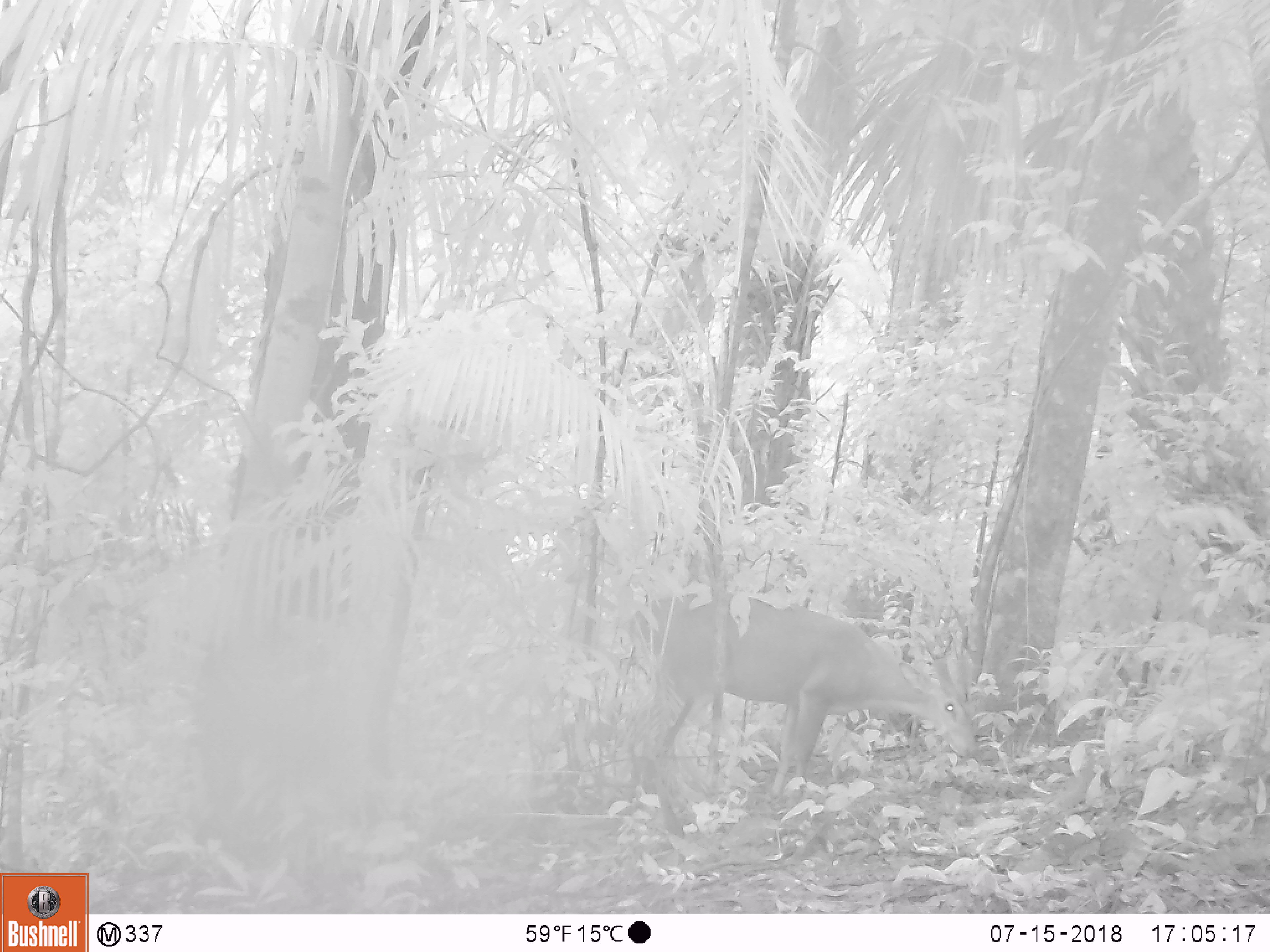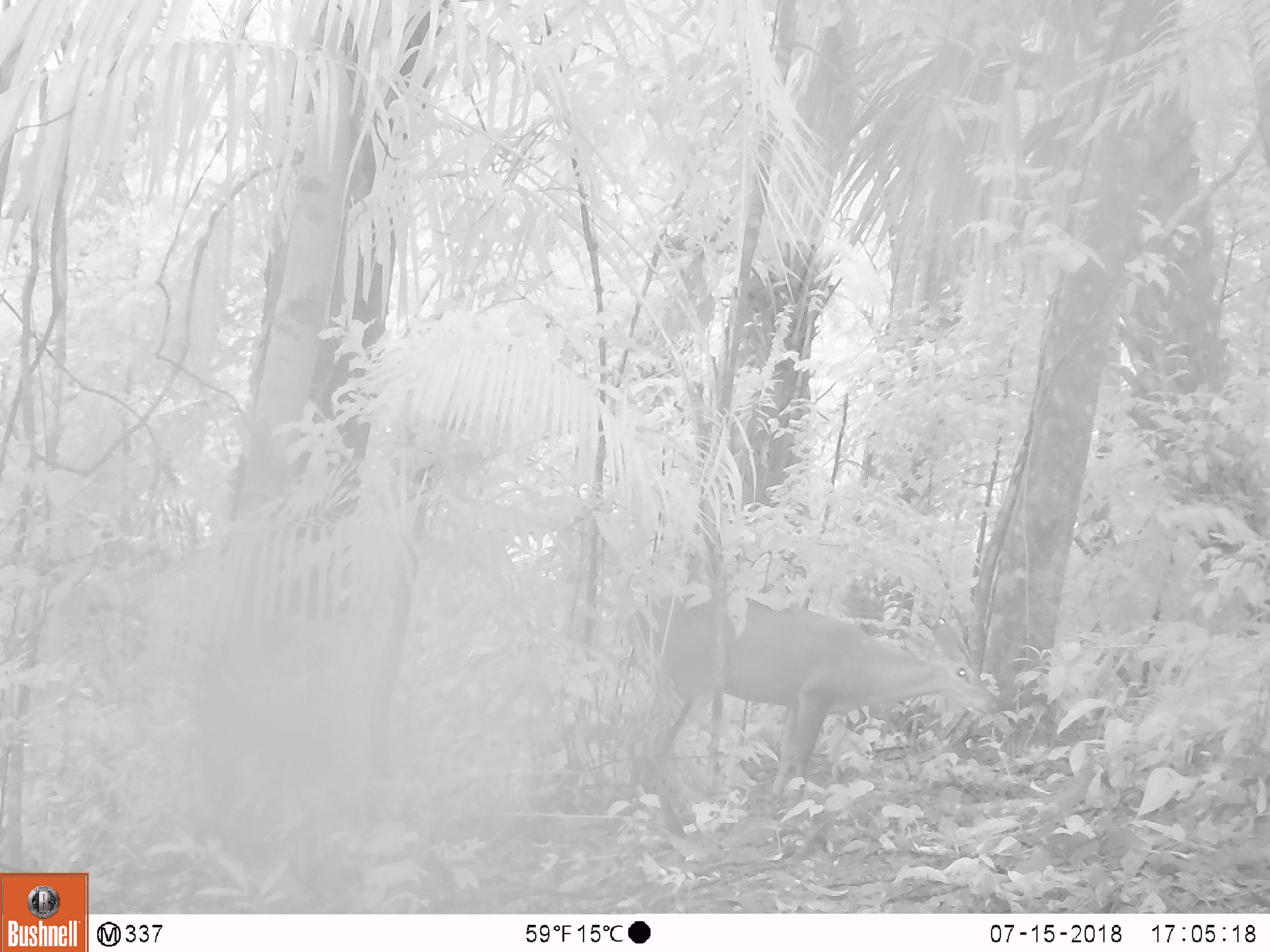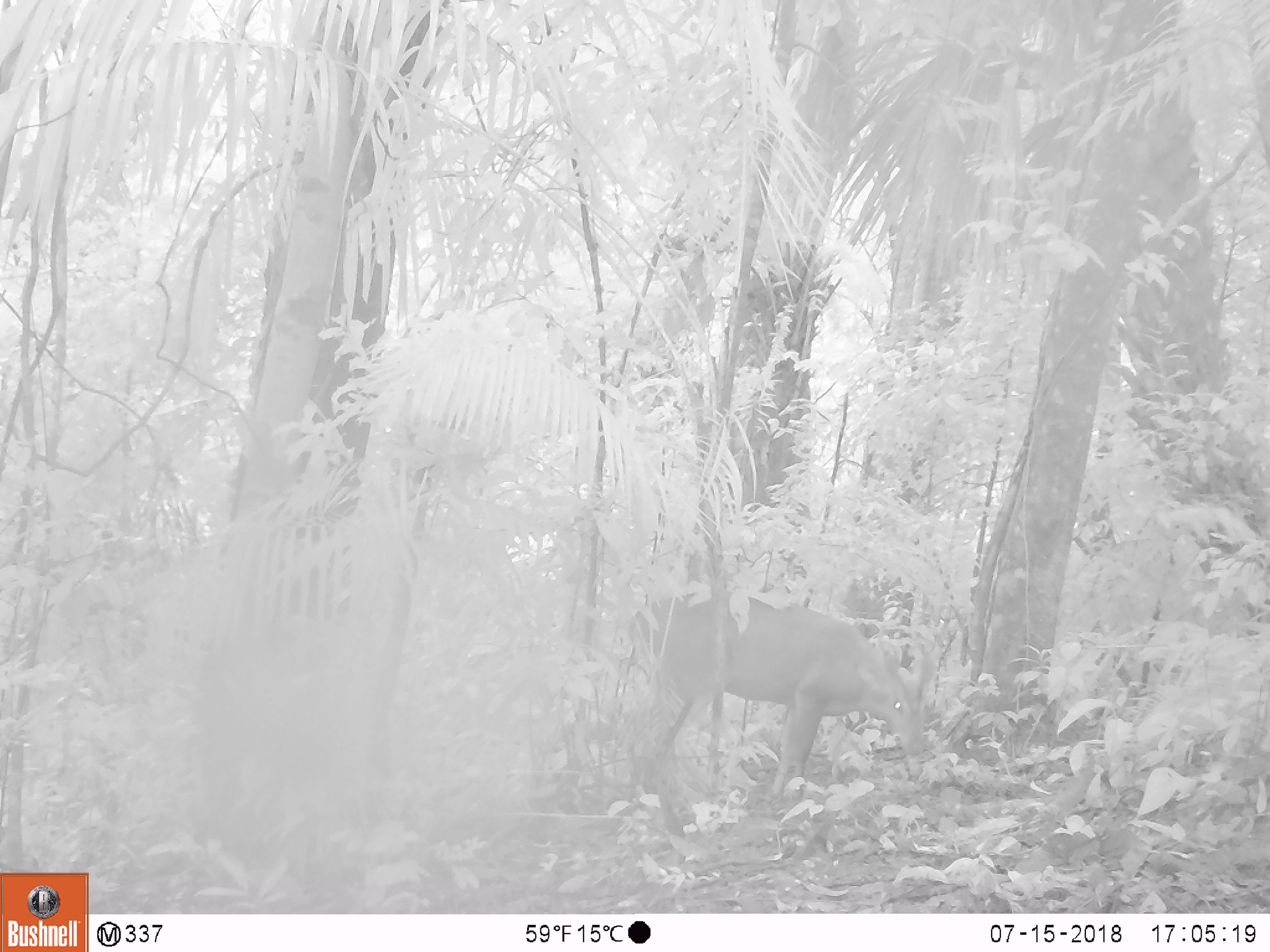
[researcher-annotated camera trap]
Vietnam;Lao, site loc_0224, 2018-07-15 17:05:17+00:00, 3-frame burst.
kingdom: Animalia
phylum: Chordata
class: Mammalia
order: Artiodactyla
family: Cervidae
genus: Muntiacus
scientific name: Muntiacus vuquangensis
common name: large-antlered muntjac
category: large antlered muntjac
Large antlered muntjac (large-antlered muntjac) (Muntiacus vuquangensis). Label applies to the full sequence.